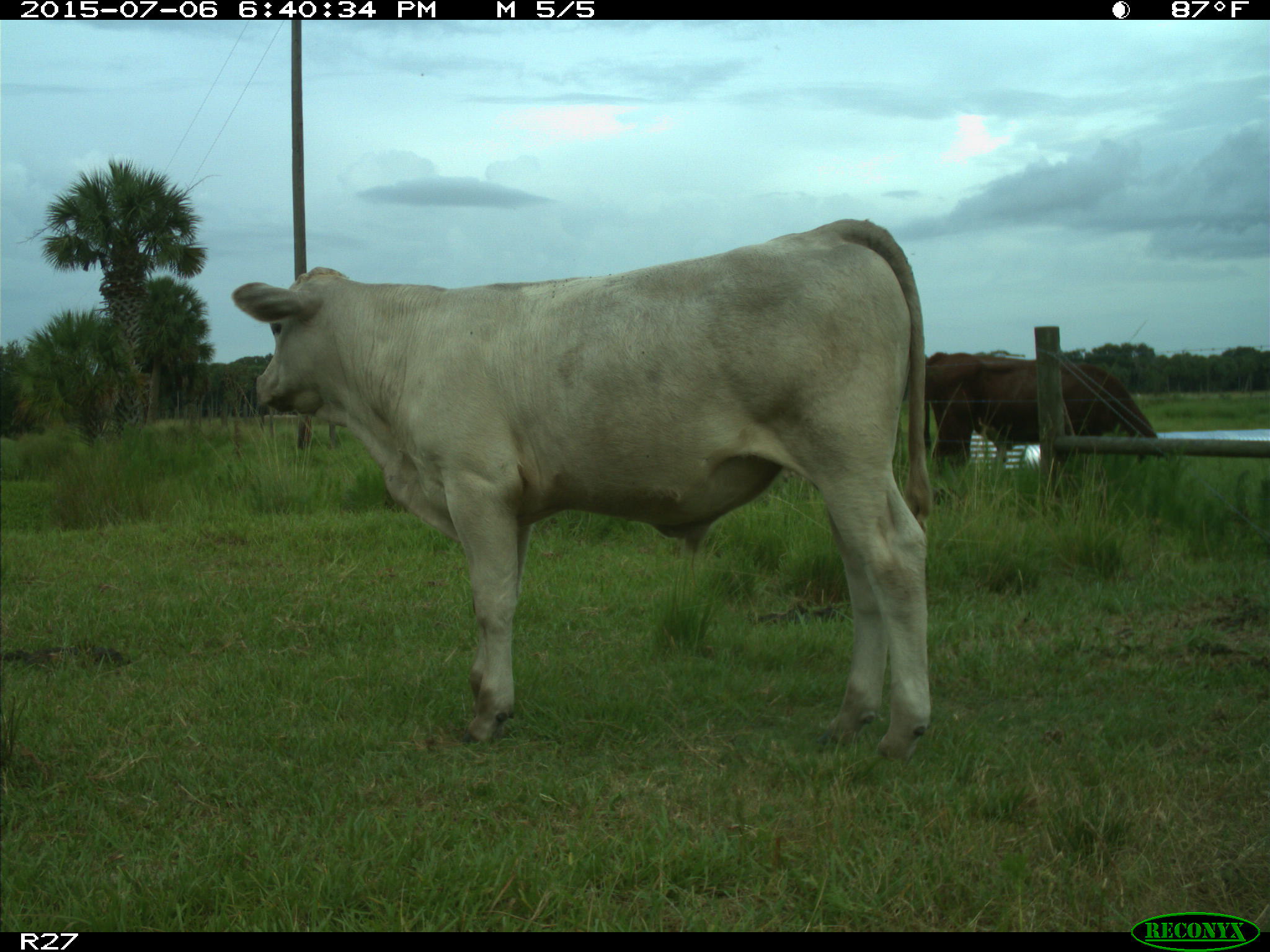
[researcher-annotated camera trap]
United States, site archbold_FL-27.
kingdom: Animalia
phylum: Chordata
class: Mammalia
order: Artiodactyla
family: Bovidae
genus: Bos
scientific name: Bos taurus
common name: domestic cow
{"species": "Bos taurus (domestic cow)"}